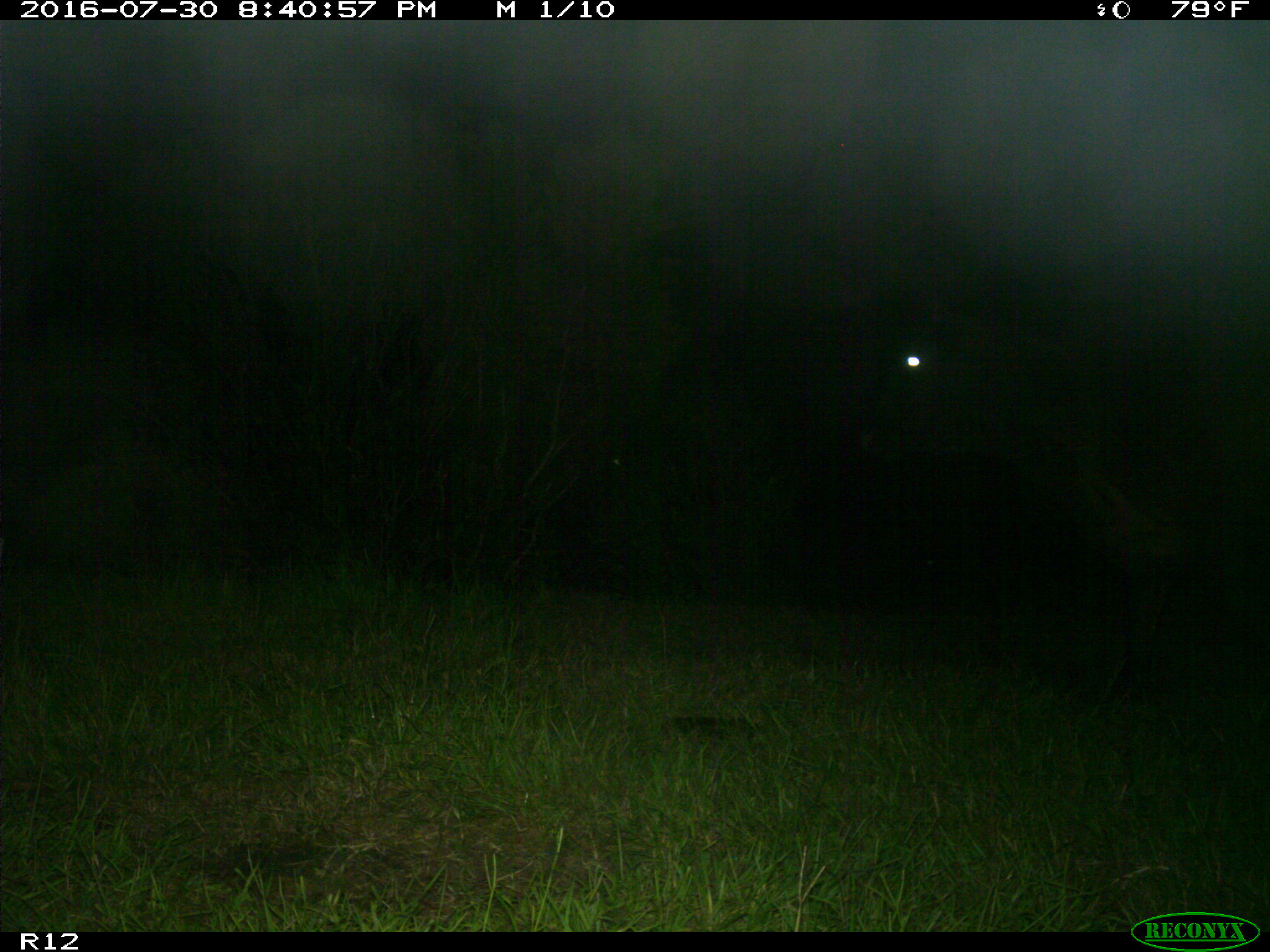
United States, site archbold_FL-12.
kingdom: Animalia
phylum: Chordata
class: Mammalia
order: Artiodactyla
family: Bovidae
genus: Bos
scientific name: Bos taurus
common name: domestic cow